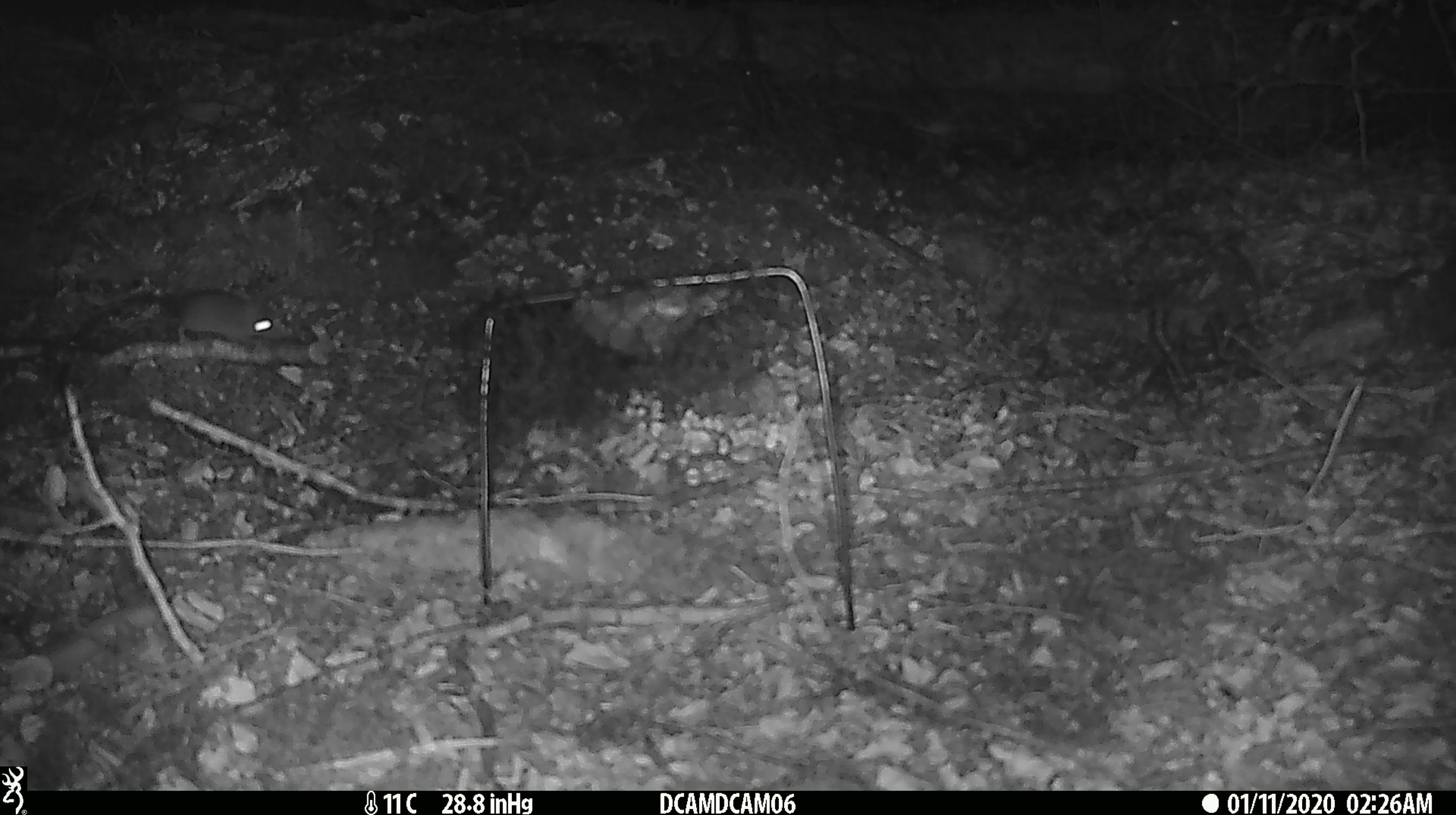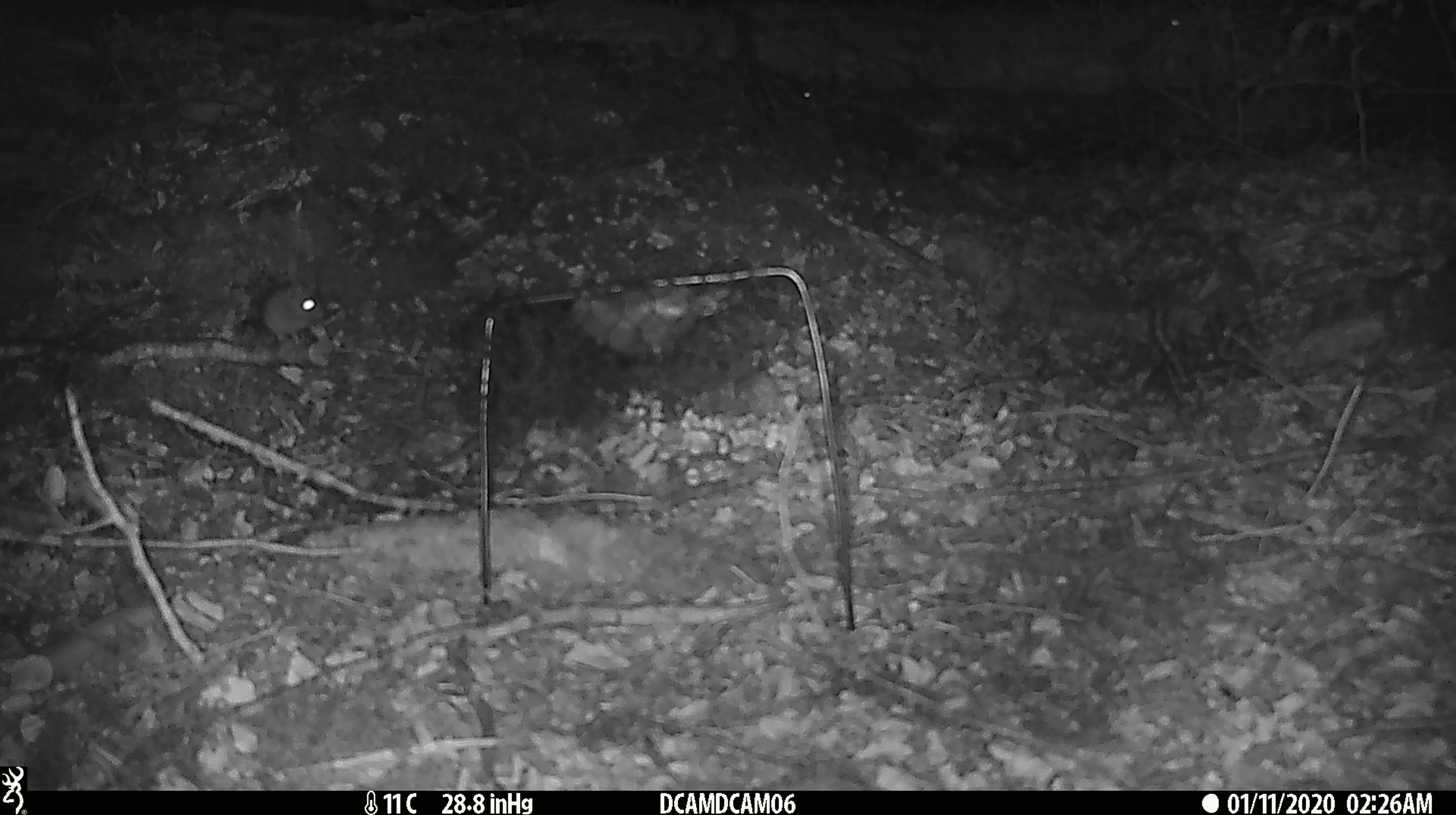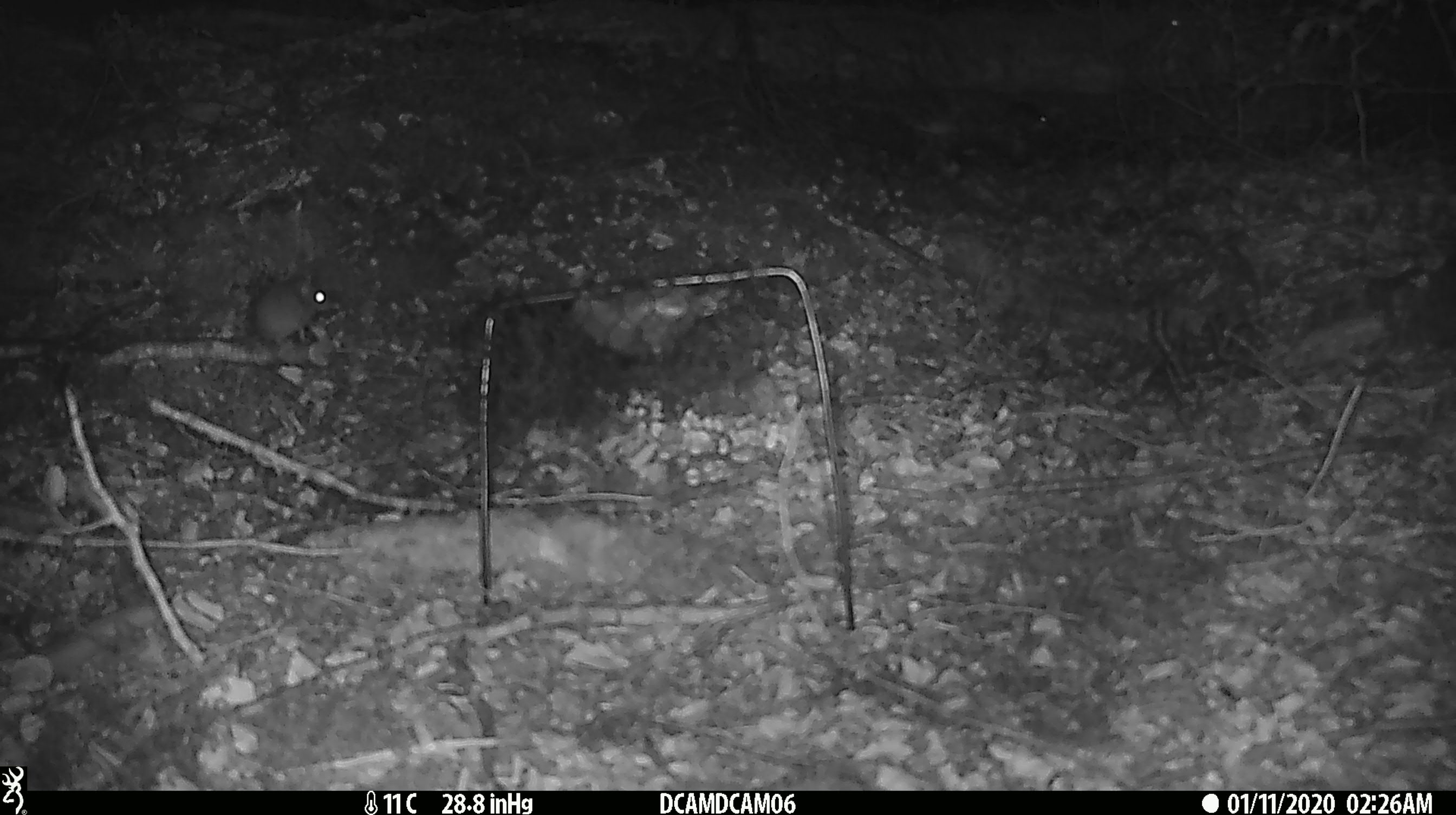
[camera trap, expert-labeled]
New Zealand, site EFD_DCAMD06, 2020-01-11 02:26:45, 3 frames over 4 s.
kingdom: Animalia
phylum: Chordata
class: Mammalia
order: Rodentia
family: Muridae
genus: Mus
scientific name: Mus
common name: mouse